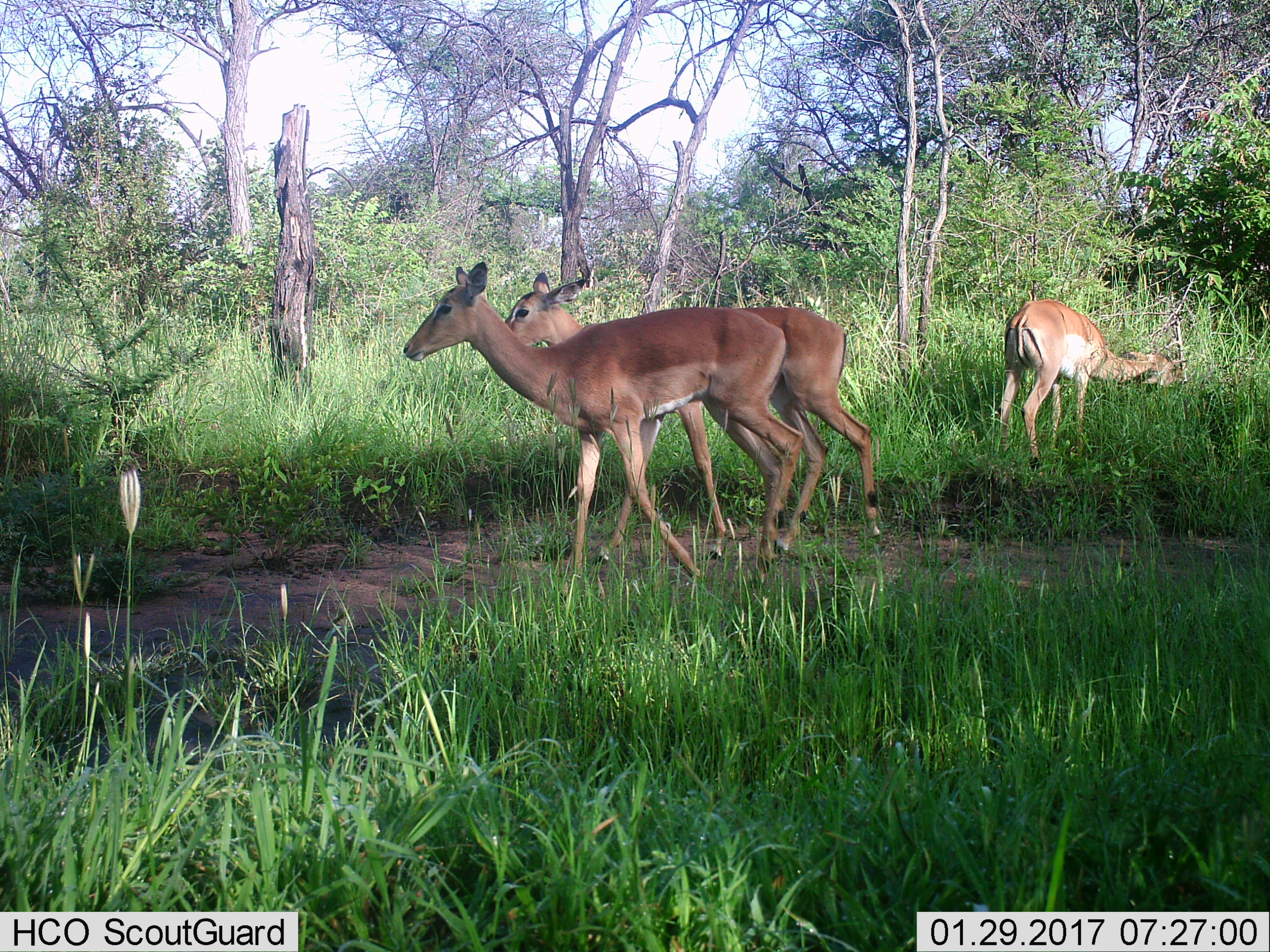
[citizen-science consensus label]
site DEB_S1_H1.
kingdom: Animalia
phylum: Chordata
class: Mammalia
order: Artiodactyla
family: Bovidae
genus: Aepyceros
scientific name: Aepyceros melampus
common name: impala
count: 3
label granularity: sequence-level